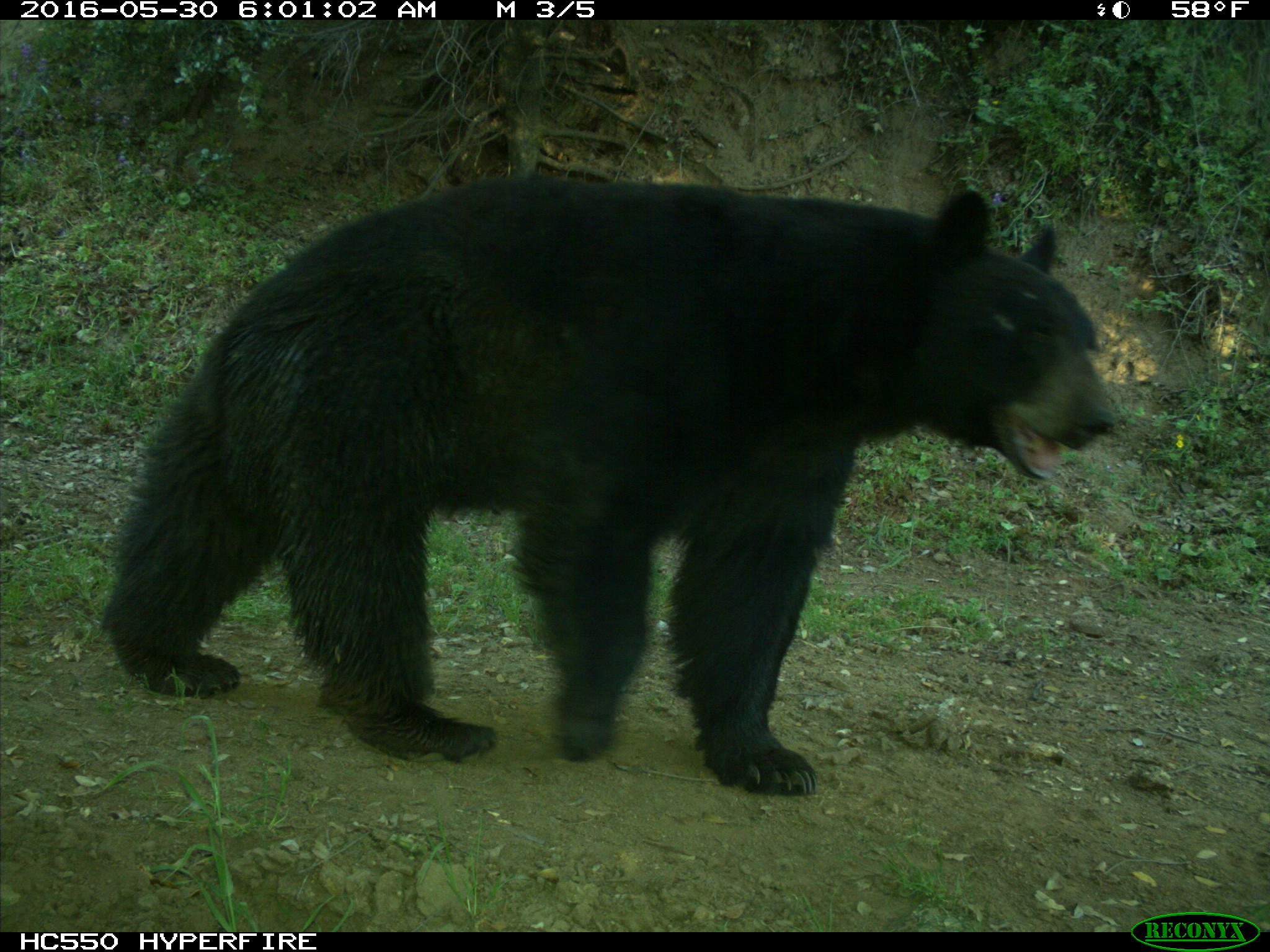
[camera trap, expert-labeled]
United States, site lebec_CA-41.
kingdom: Animalia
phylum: Chordata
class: Mammalia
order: Carnivora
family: Ursidae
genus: Ursus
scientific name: Ursus americanus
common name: american black bear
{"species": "Ursus americanus (american black bear)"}